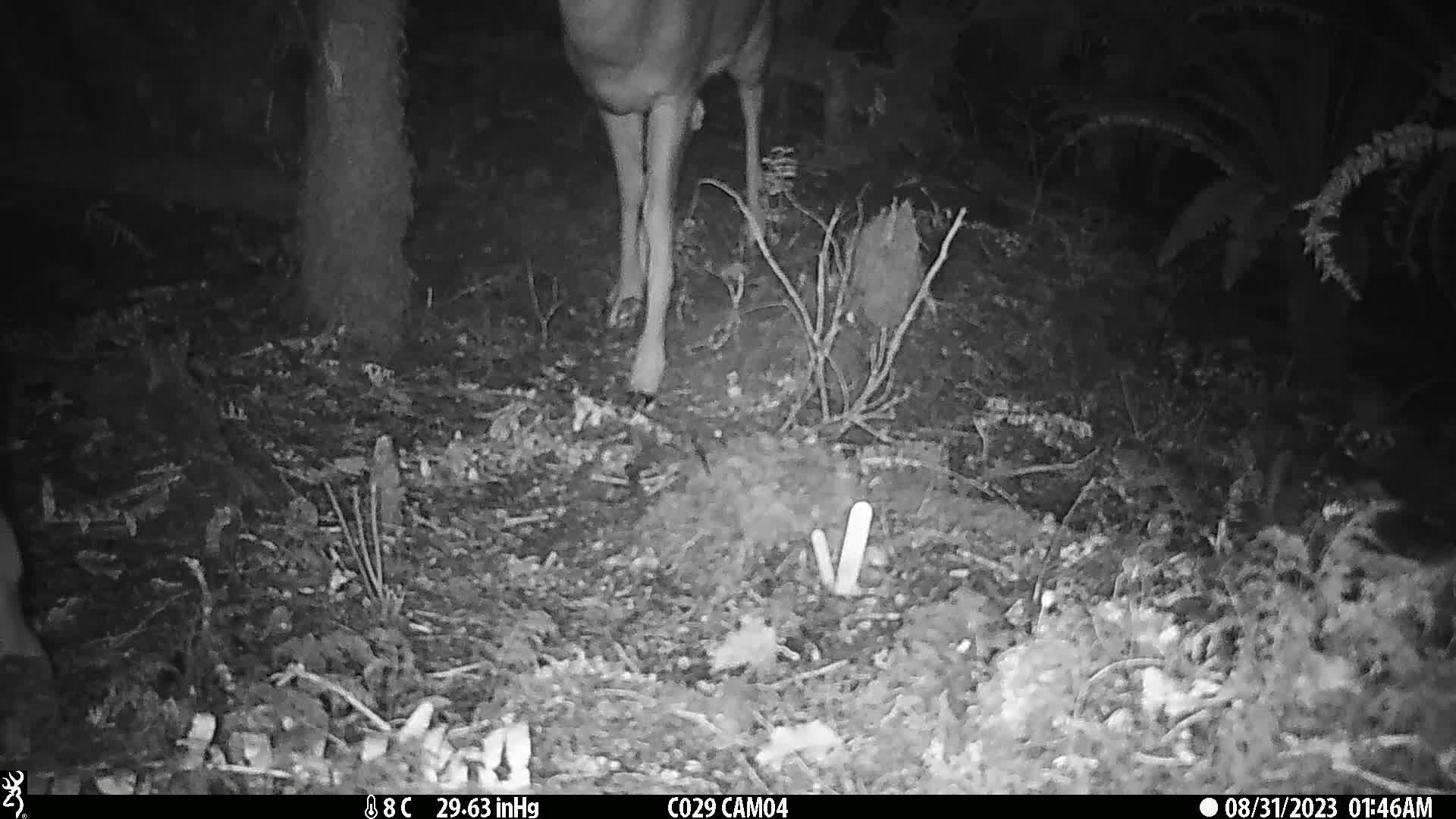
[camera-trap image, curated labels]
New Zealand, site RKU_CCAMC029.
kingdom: Animalia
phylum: Chordata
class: Mammalia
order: Artiodactyla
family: Cervidae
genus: Odocoileus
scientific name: Odocoileus virginianus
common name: white-tailed deer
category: white tailed deer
White tailed deer (white-tailed deer) (Odocoileus virginianus).